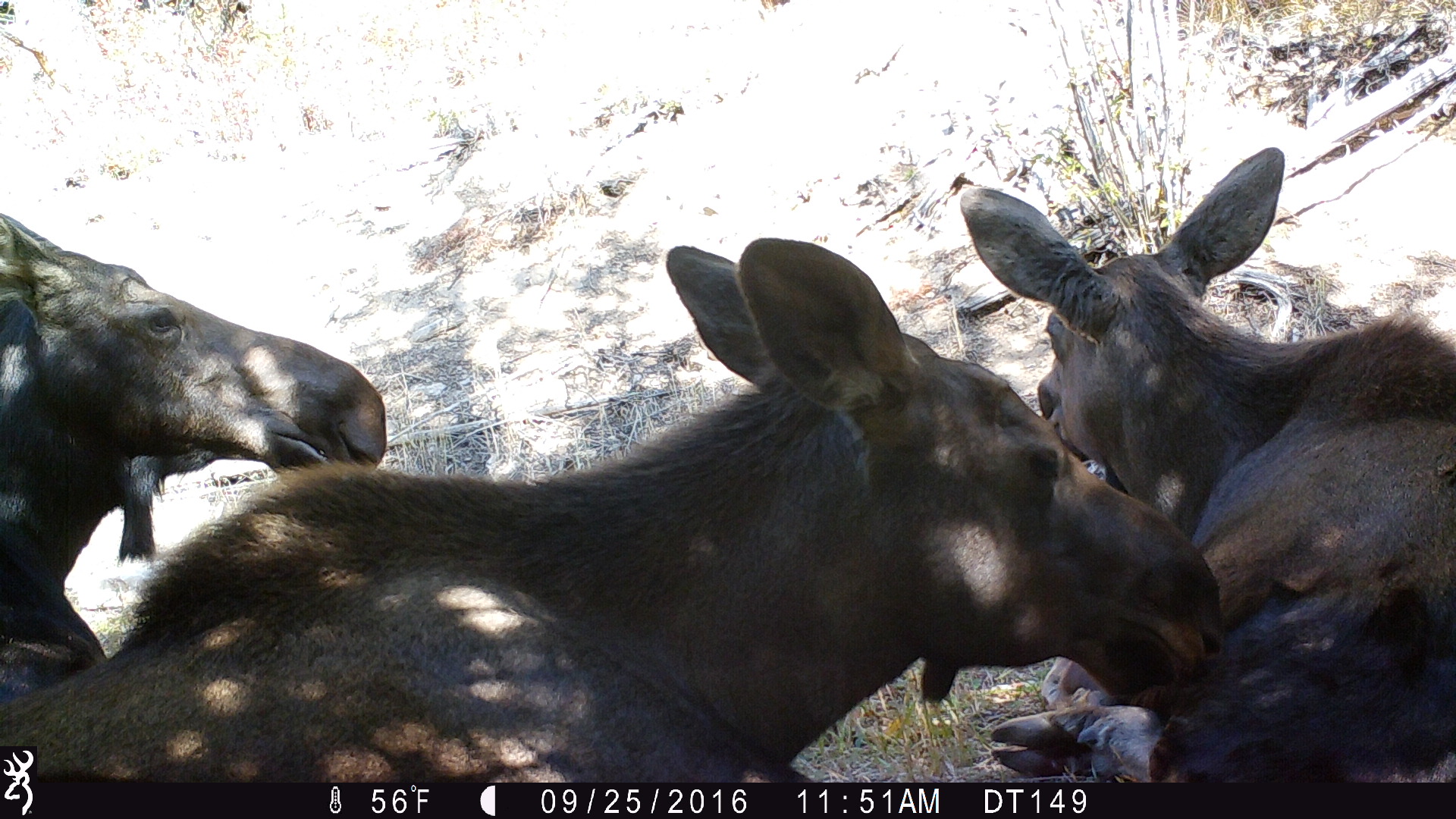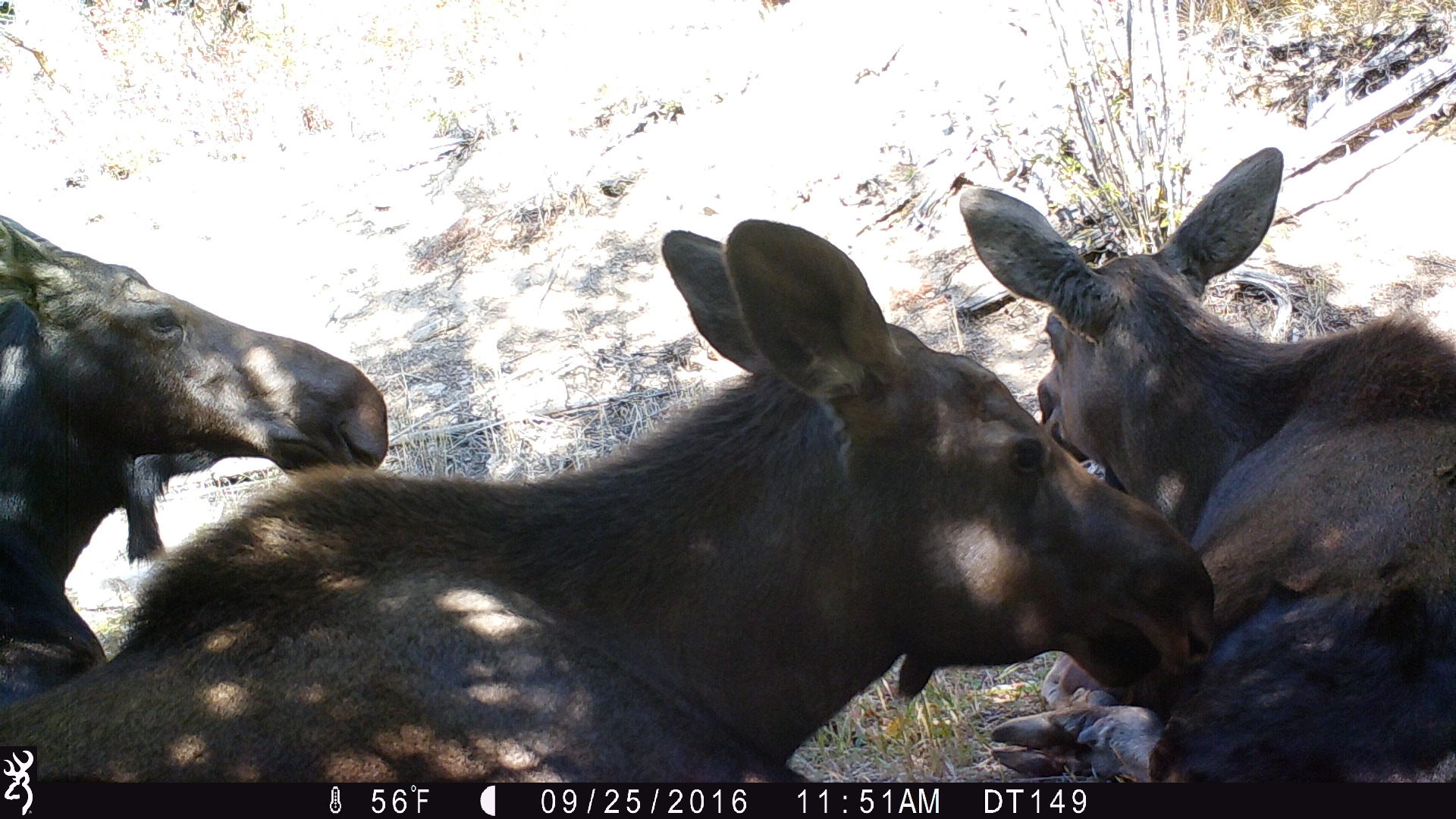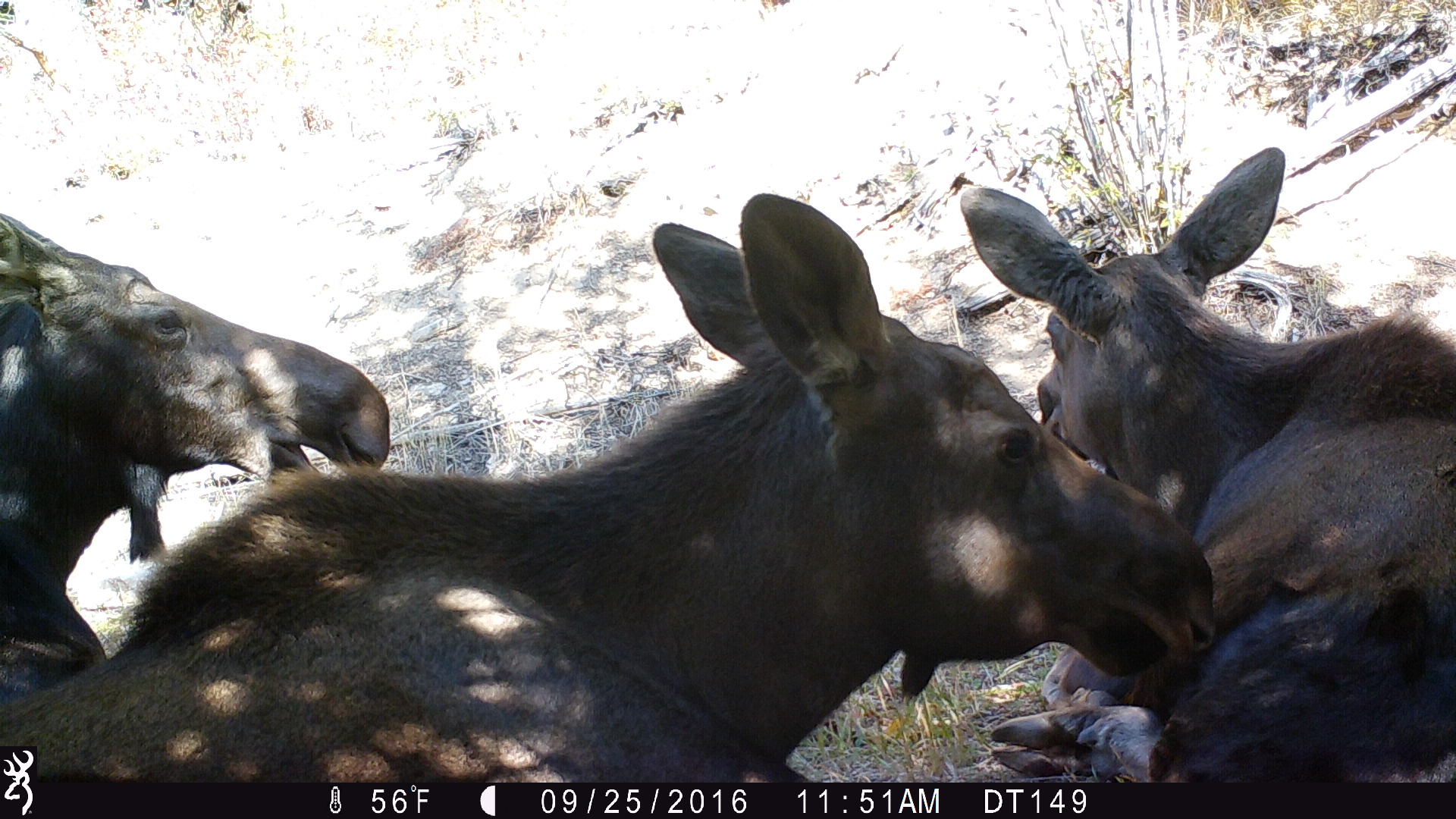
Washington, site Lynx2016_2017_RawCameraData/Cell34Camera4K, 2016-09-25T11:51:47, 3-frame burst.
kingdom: Animalia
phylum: Chordata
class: Mammalia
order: Artiodactyla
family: Cervidae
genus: Alces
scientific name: Alces alces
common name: moose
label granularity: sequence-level